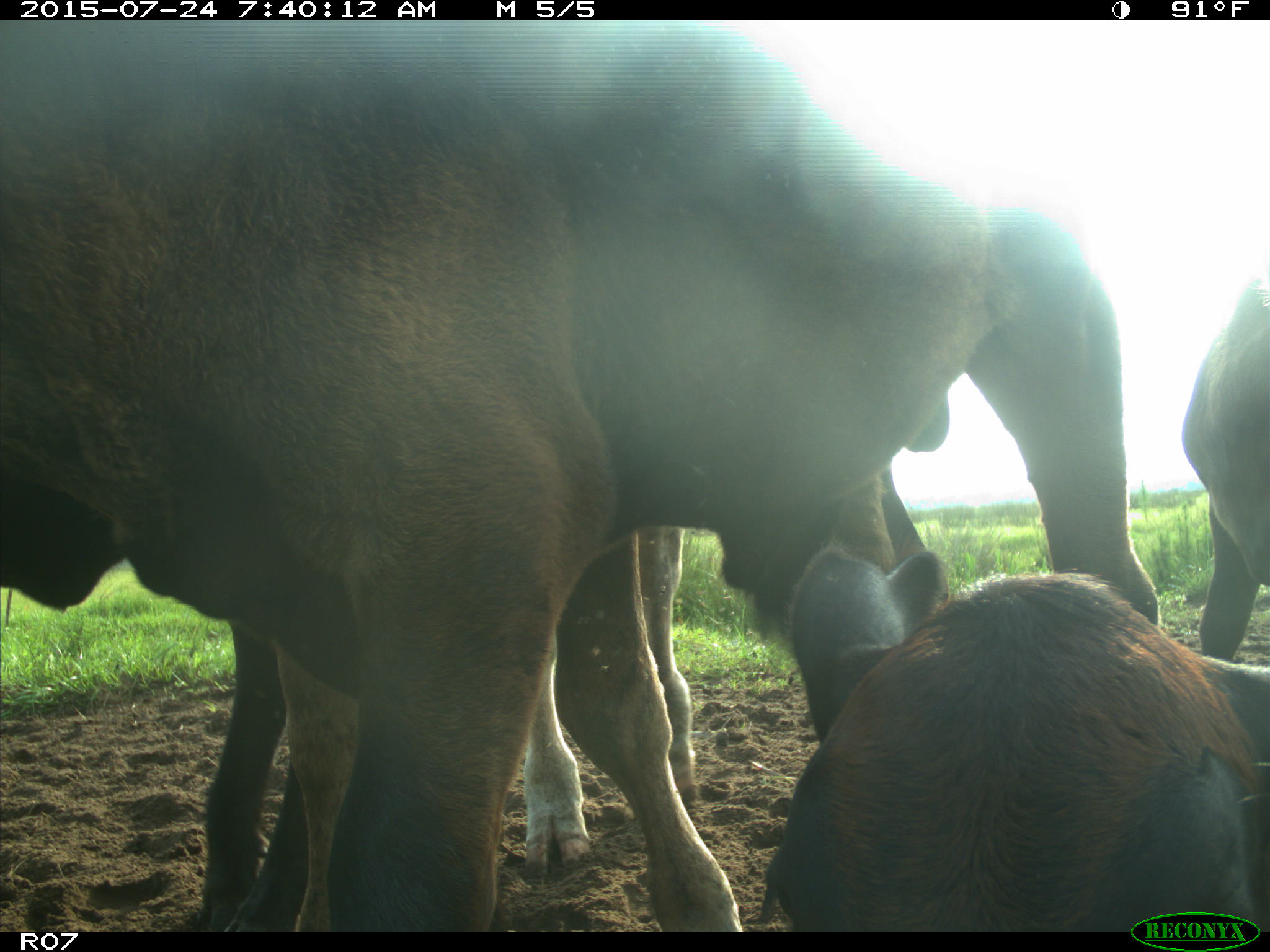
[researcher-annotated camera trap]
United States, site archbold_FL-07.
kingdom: Animalia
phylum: Chordata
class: Mammalia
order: Artiodactyla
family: Bovidae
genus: Bos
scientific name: Bos taurus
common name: domestic cow